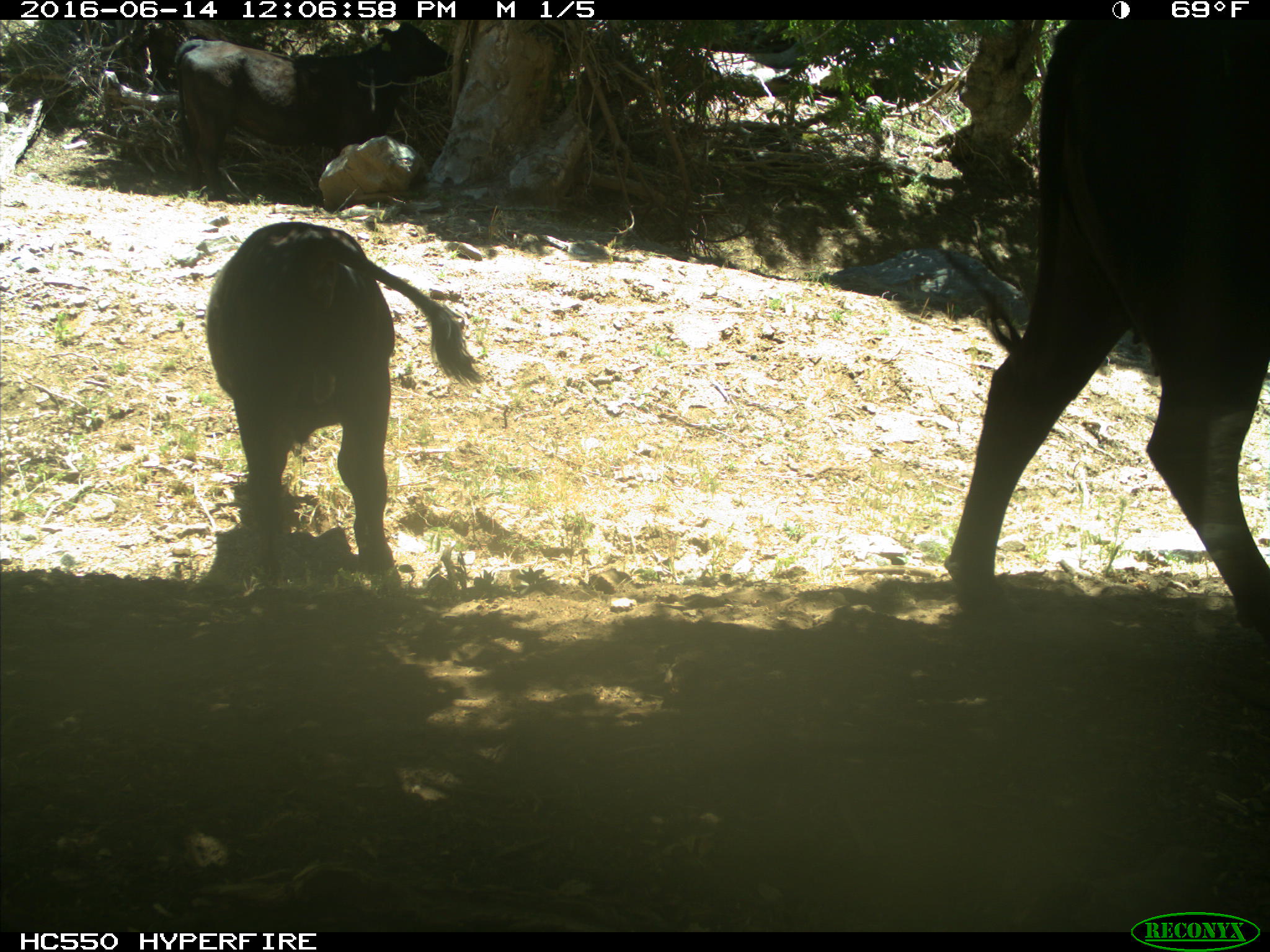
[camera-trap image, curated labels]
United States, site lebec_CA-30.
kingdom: Animalia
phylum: Chordata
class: Mammalia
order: Artiodactyla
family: Bovidae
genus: Bos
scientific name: Bos taurus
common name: domestic cow